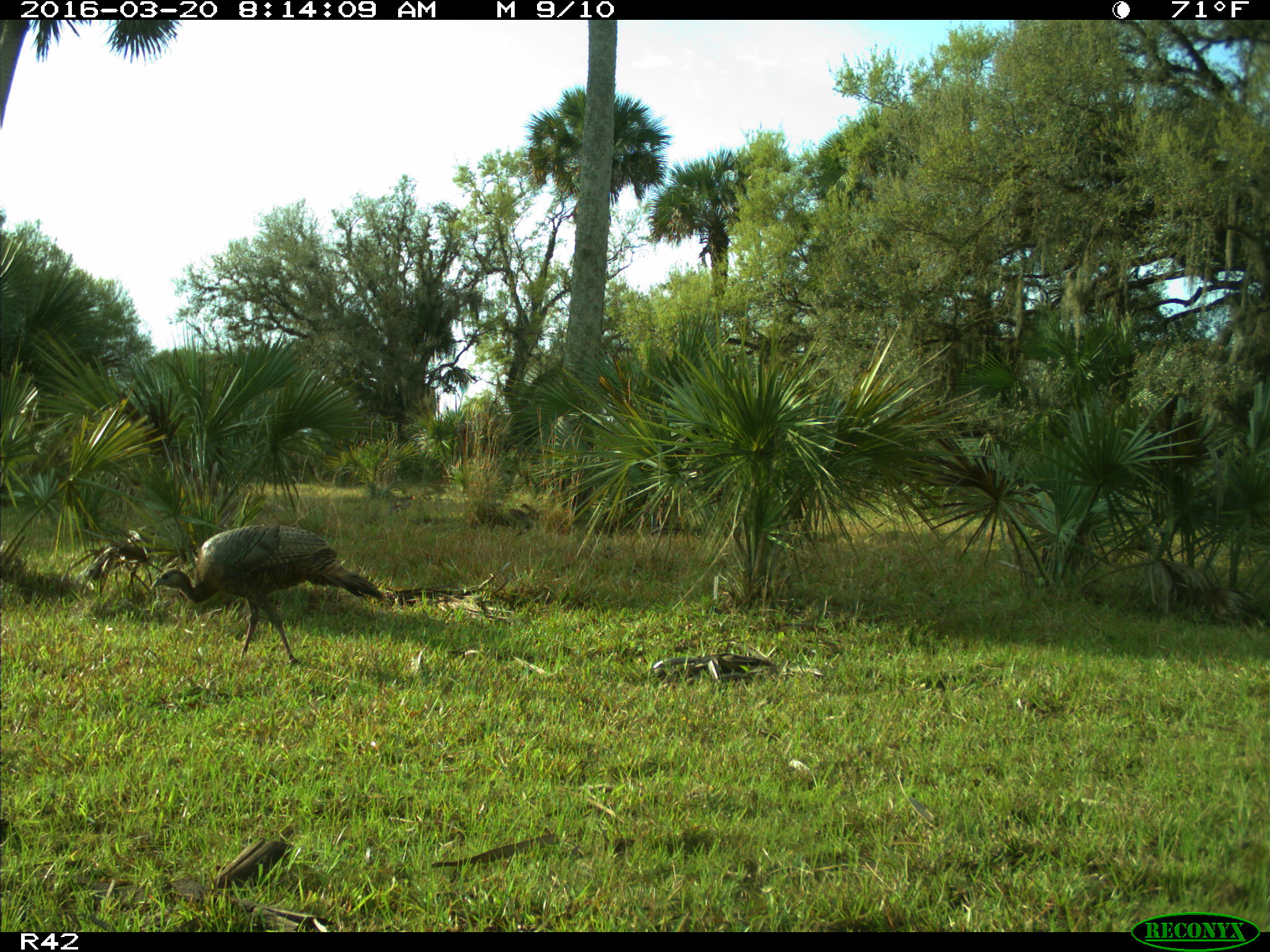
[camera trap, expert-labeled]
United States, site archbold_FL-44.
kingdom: Animalia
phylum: Chordata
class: Aves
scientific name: Aves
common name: birds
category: unidentified bird